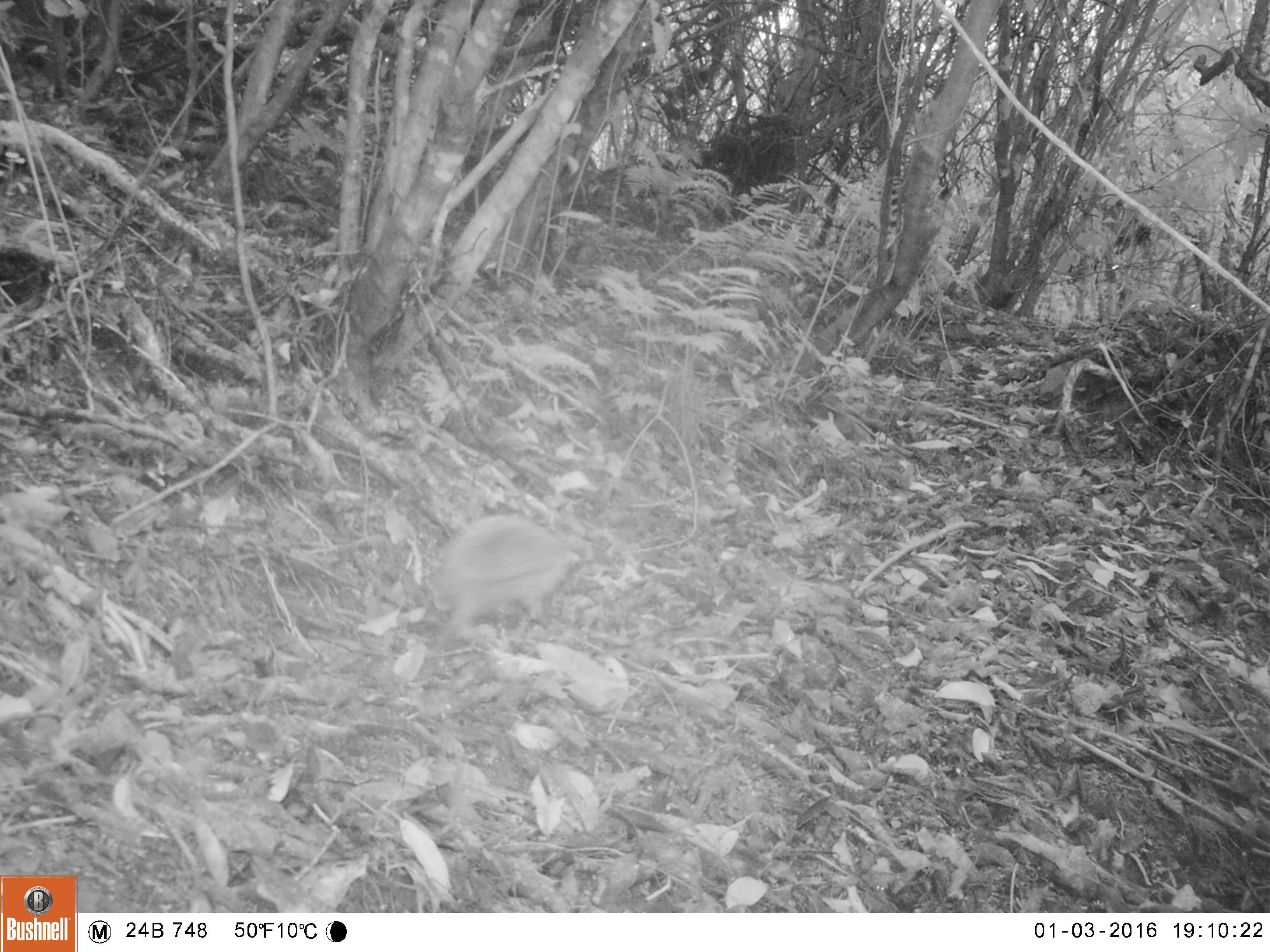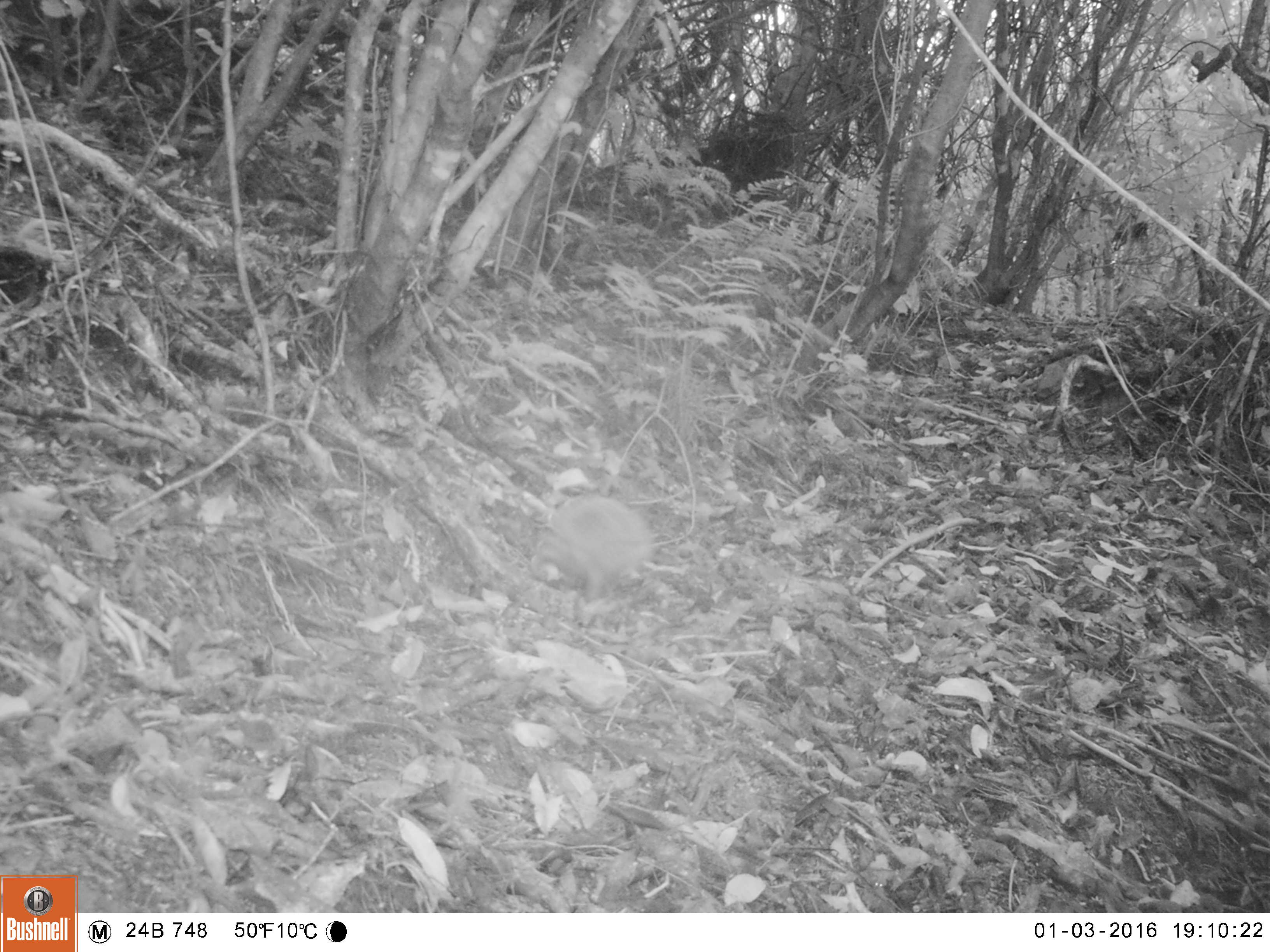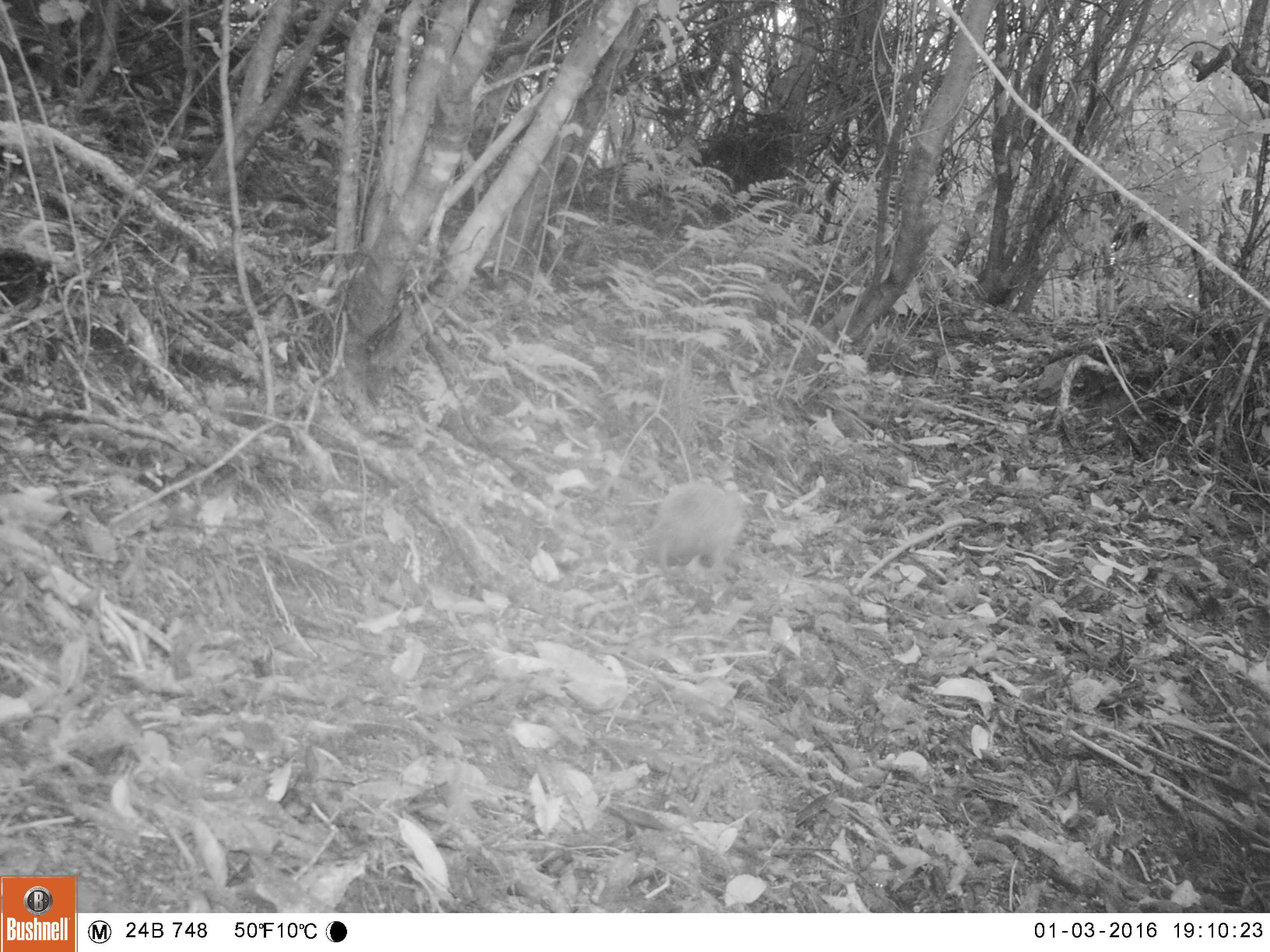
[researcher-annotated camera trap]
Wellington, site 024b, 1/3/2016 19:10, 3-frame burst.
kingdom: Animalia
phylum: Chordata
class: Mammalia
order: Eulipotyphla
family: Erinaceidae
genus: Erinaceus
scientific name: Erinaceus europaeus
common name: hedgehog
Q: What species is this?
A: Hedgehog (Erinaceus europaeus).